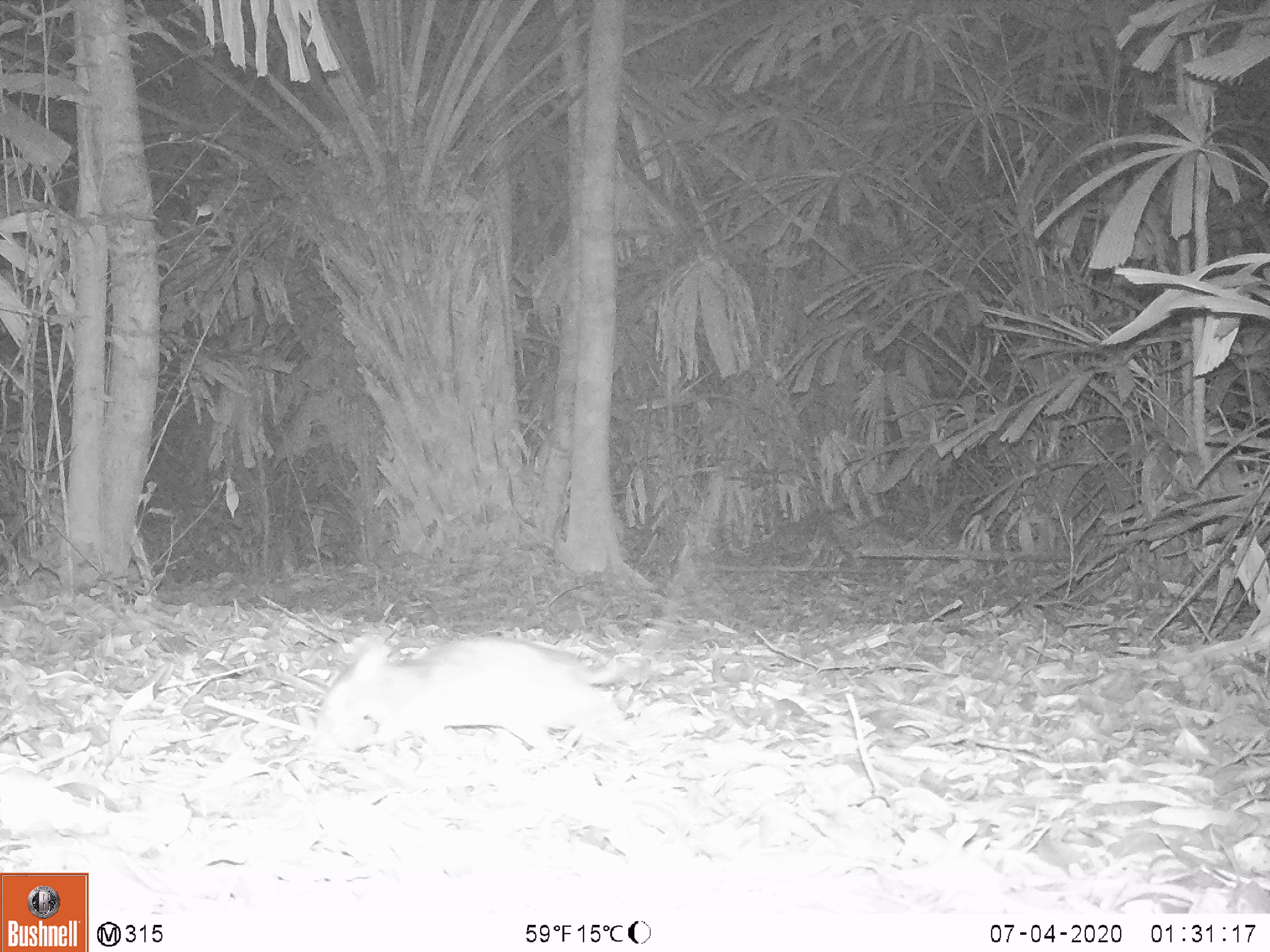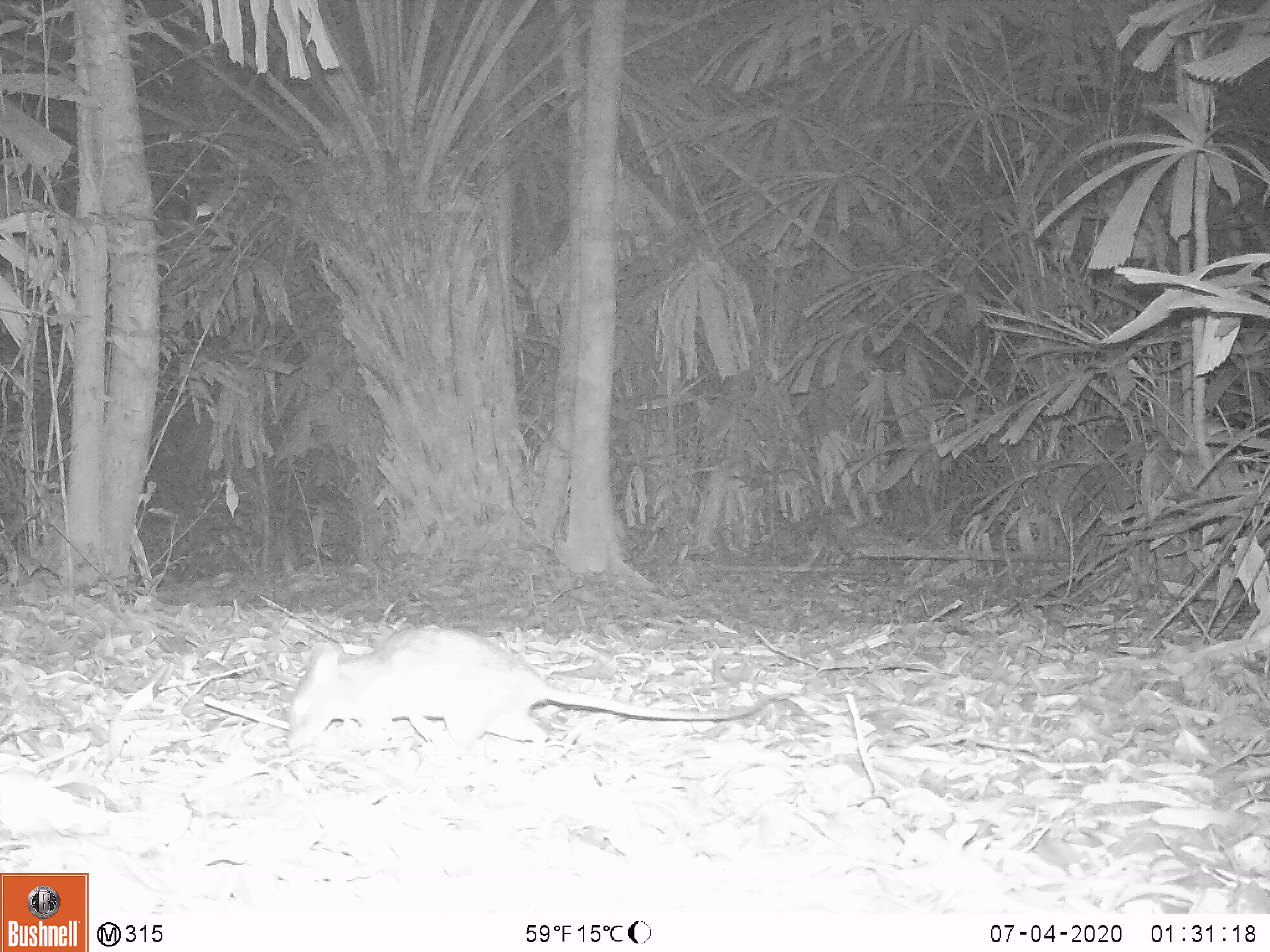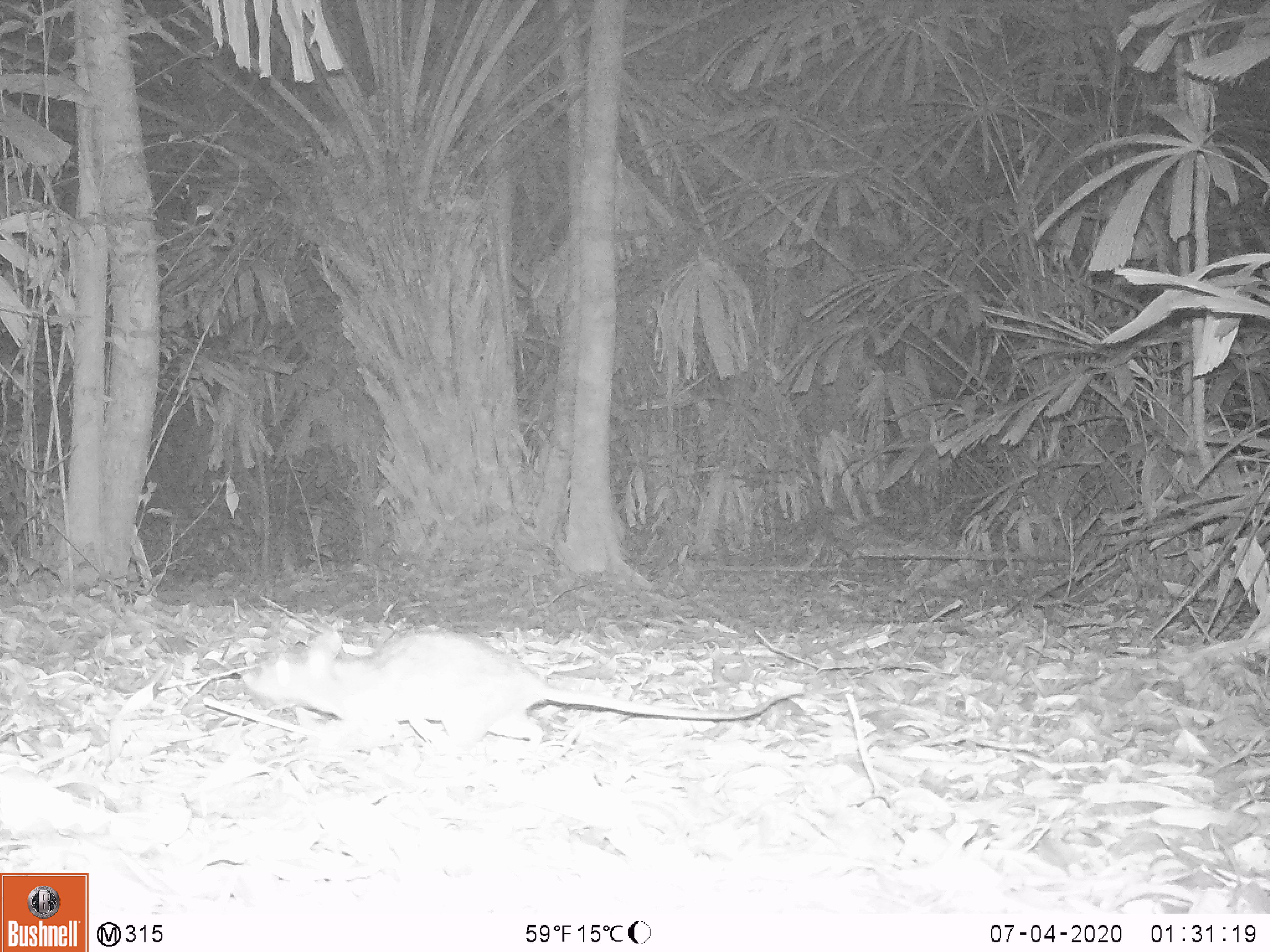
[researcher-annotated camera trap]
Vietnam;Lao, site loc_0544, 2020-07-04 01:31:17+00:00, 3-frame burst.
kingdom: Animalia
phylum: Chordata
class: Mammalia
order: Rodentia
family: Muridae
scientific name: Muridae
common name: old-world mice and rats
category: unidentified murid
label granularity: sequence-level